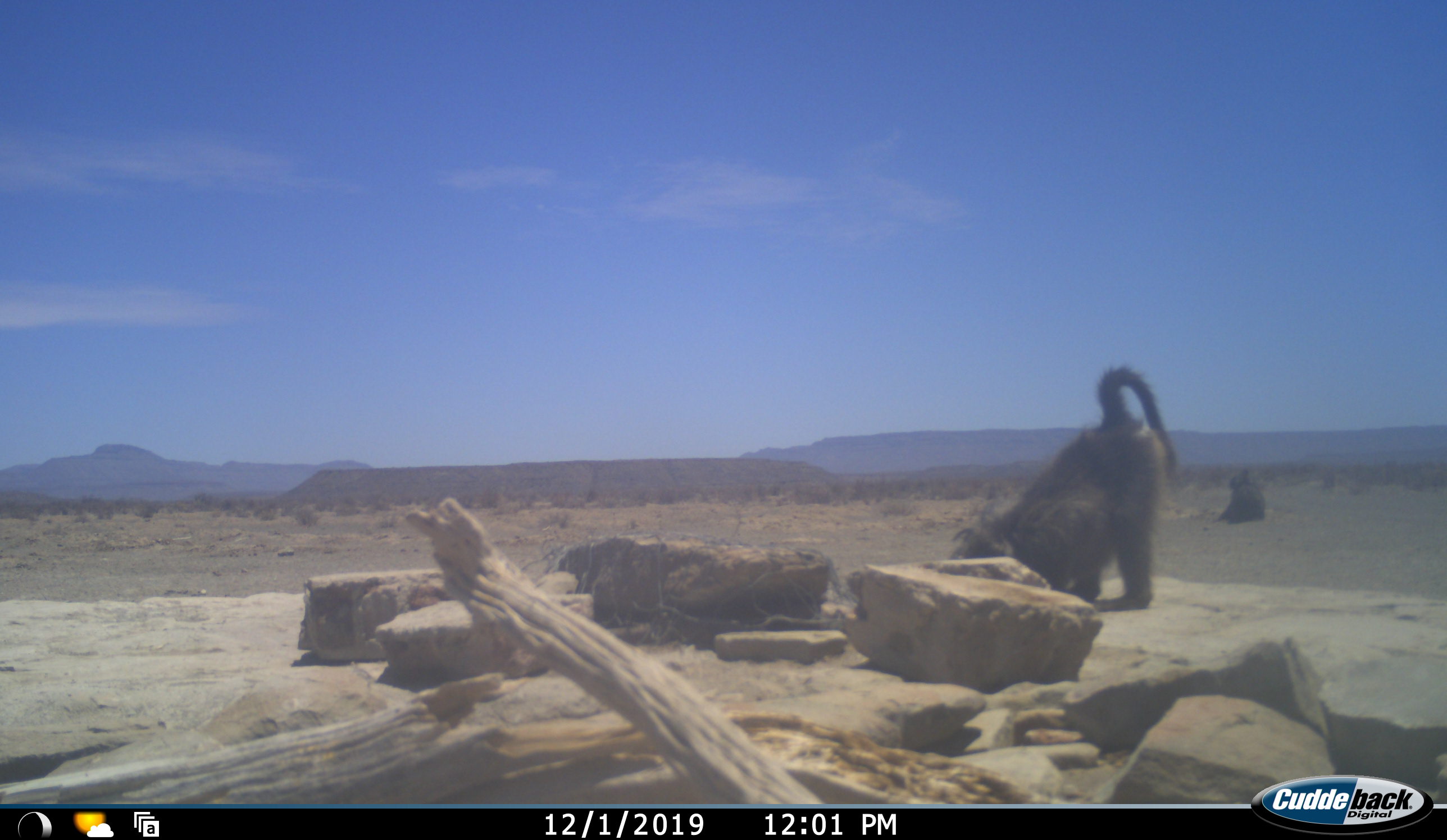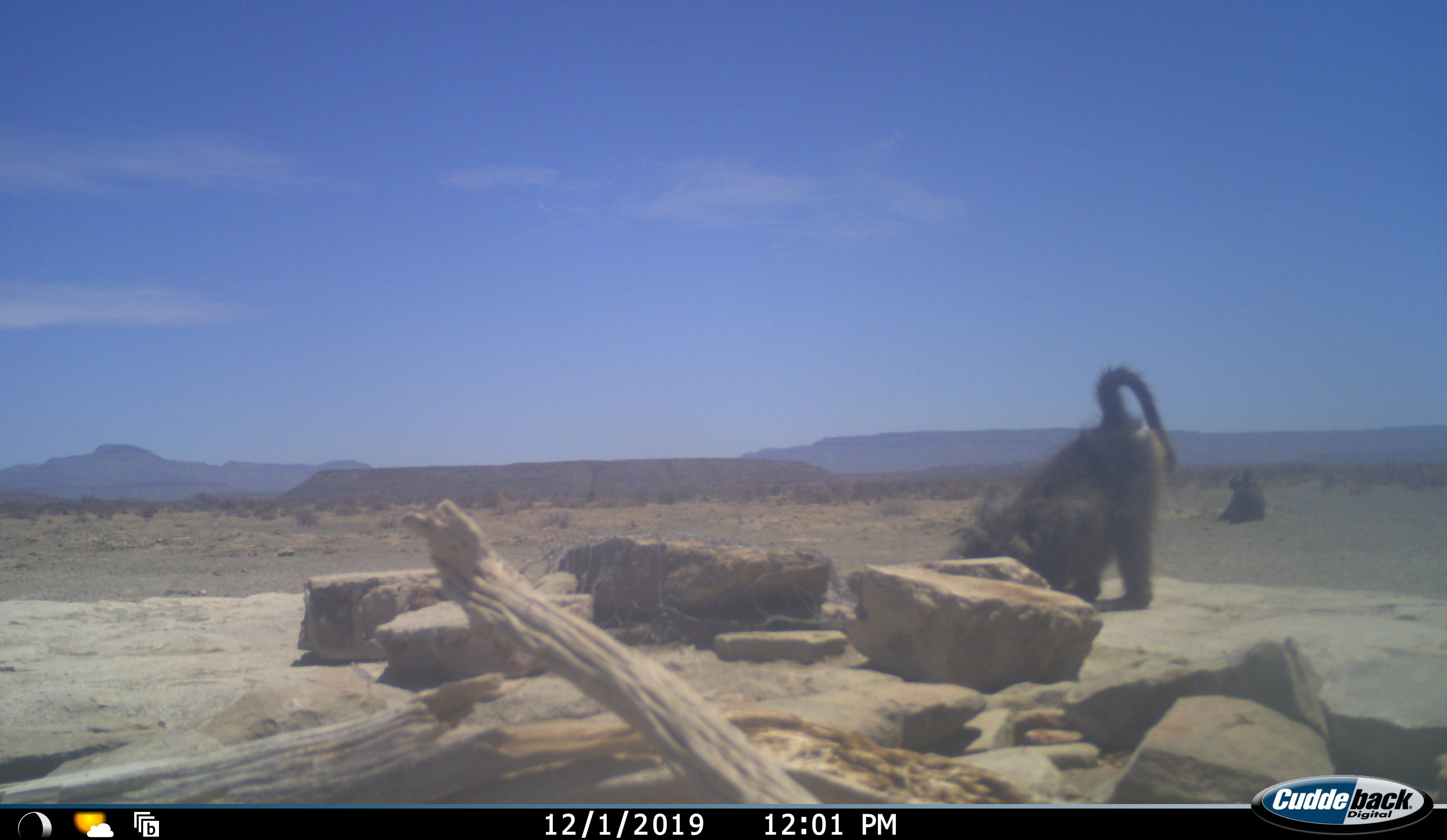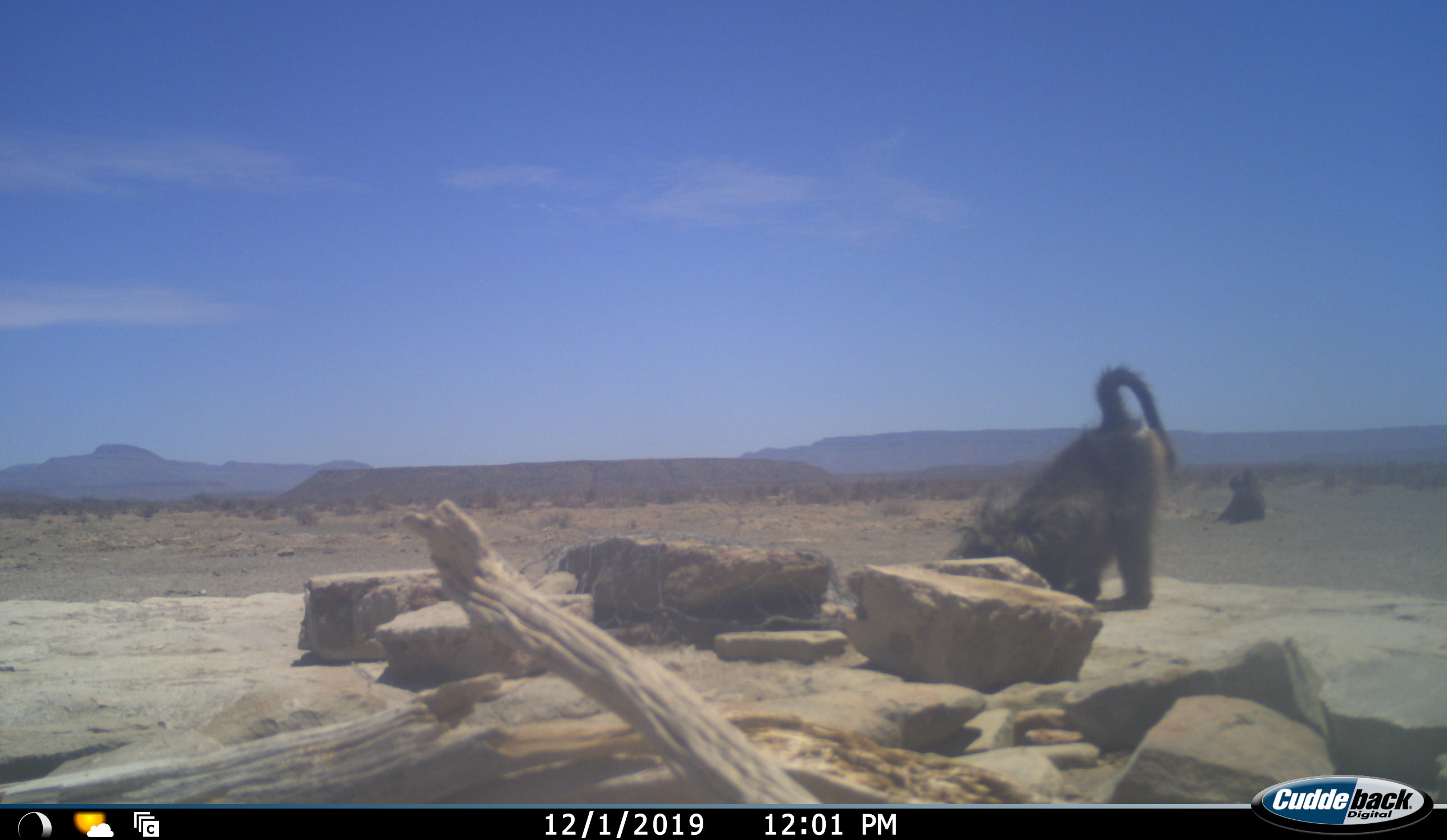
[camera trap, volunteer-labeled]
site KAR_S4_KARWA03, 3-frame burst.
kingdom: Animalia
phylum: Chordata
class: Mammalia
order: Primates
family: Cercopithecidae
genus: Papio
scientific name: Papio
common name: baboon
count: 2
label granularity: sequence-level